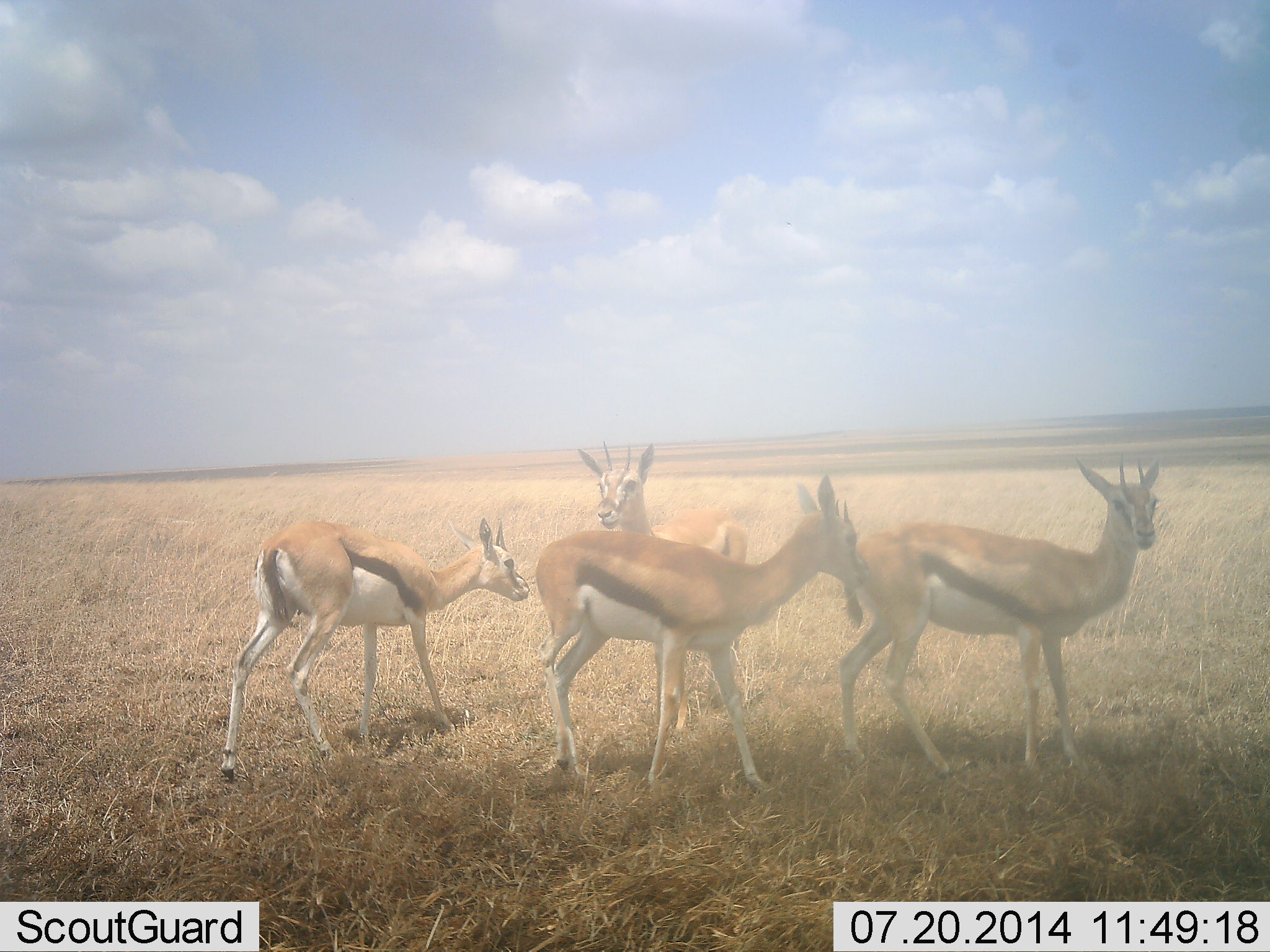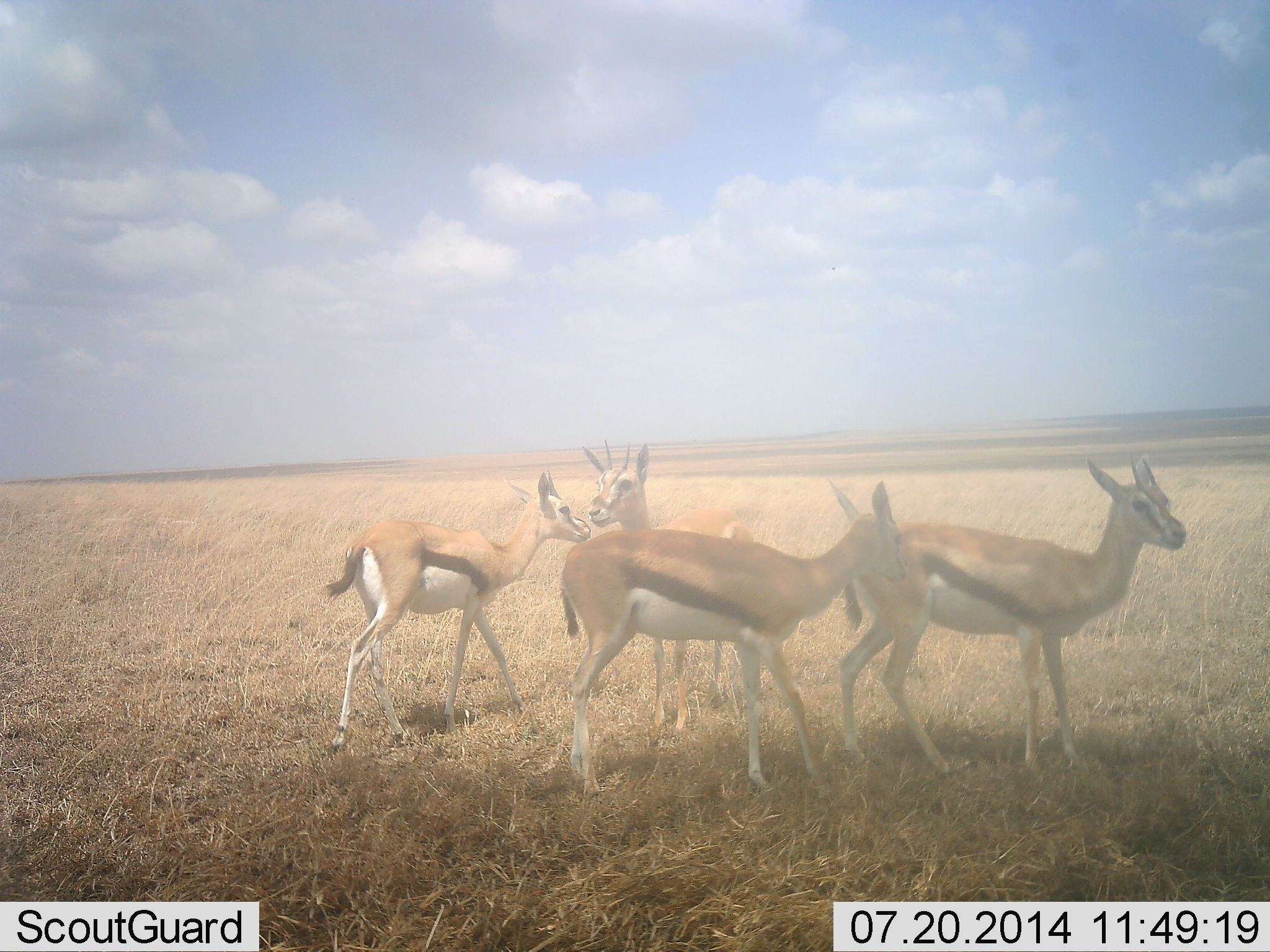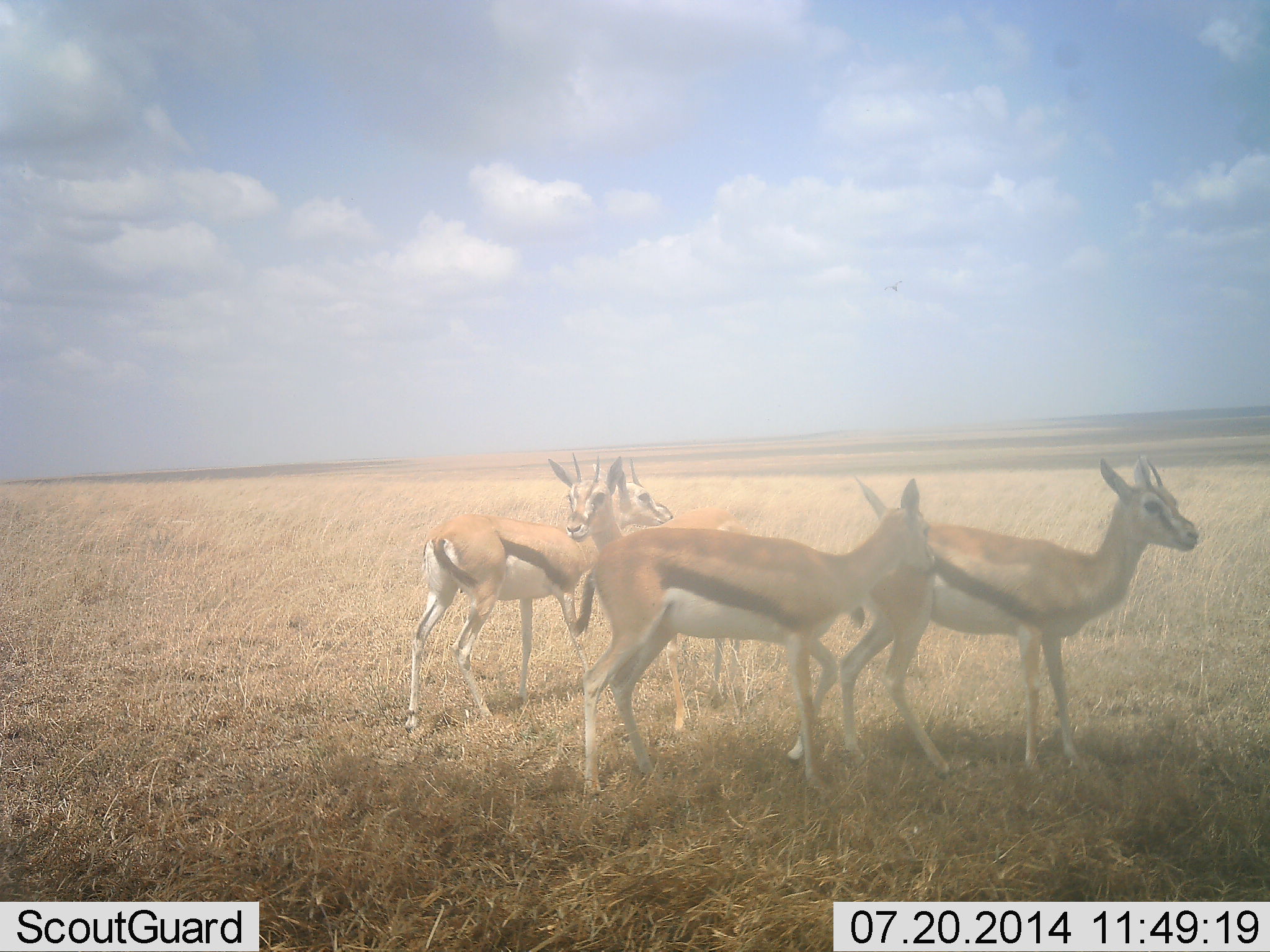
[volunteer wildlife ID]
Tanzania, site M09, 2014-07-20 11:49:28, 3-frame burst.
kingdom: Animalia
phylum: Chordata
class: Mammalia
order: Artiodactyla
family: Bovidae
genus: Eudorcas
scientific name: Eudorcas thomsonii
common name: thomson's gazelle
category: gazellethomsons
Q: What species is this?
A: Gazellethomsons (thomson's gazelle) (Eudorcas thomsonii).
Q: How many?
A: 4.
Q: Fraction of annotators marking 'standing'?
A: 90%.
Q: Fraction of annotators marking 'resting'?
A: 0%.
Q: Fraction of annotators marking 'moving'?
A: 50%.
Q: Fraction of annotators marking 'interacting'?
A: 0%.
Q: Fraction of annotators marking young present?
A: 20%.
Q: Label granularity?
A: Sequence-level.